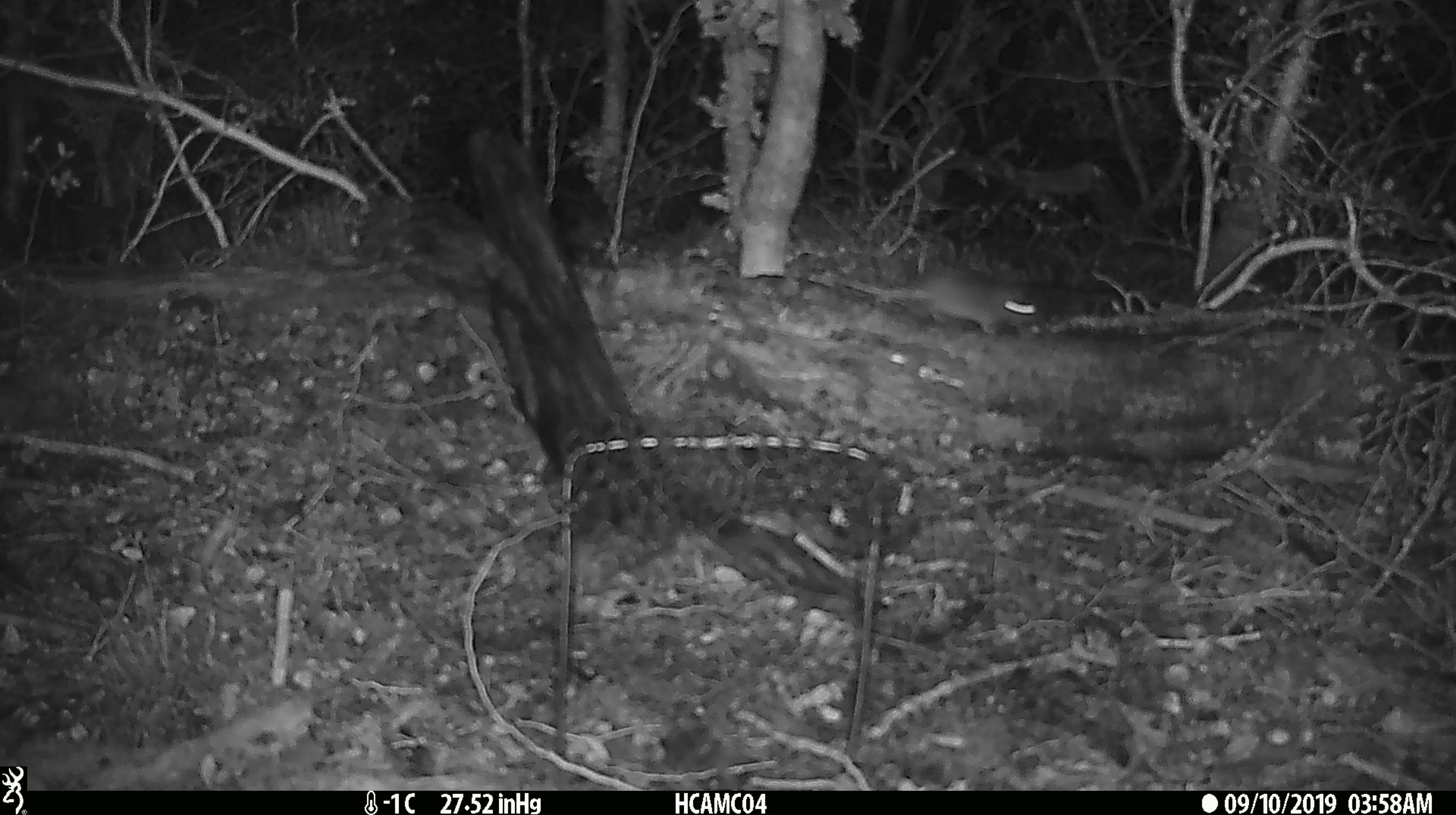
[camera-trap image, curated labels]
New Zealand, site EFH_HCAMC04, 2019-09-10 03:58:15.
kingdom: Animalia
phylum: Chordata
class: Mammalia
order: Rodentia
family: Muridae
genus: Mus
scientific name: Mus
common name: mouse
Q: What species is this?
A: Mouse (Mus).